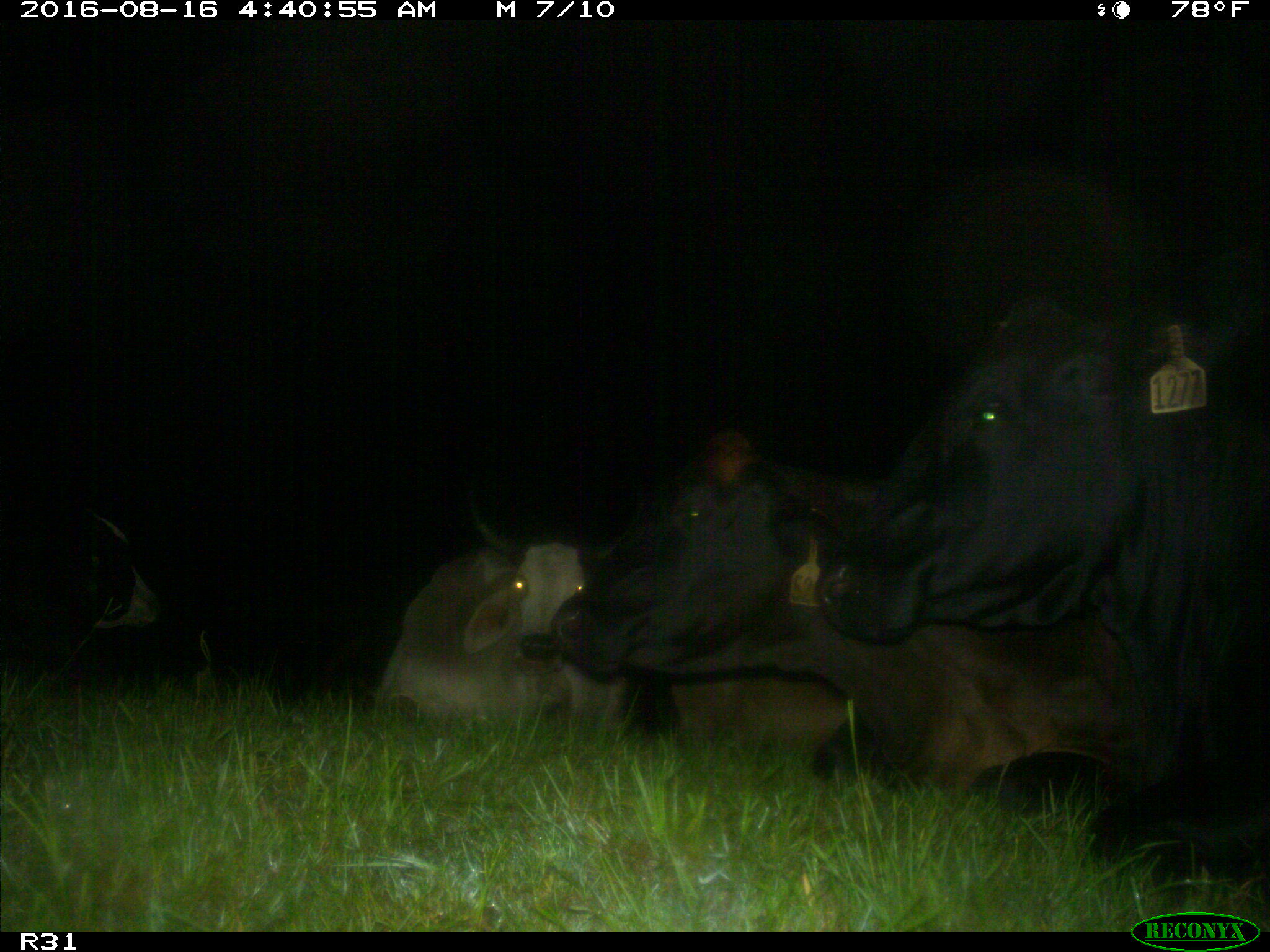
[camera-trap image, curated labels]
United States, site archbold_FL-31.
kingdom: Animalia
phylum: Chordata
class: Mammalia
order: Artiodactyla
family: Bovidae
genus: Bos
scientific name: Bos taurus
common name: domestic cow